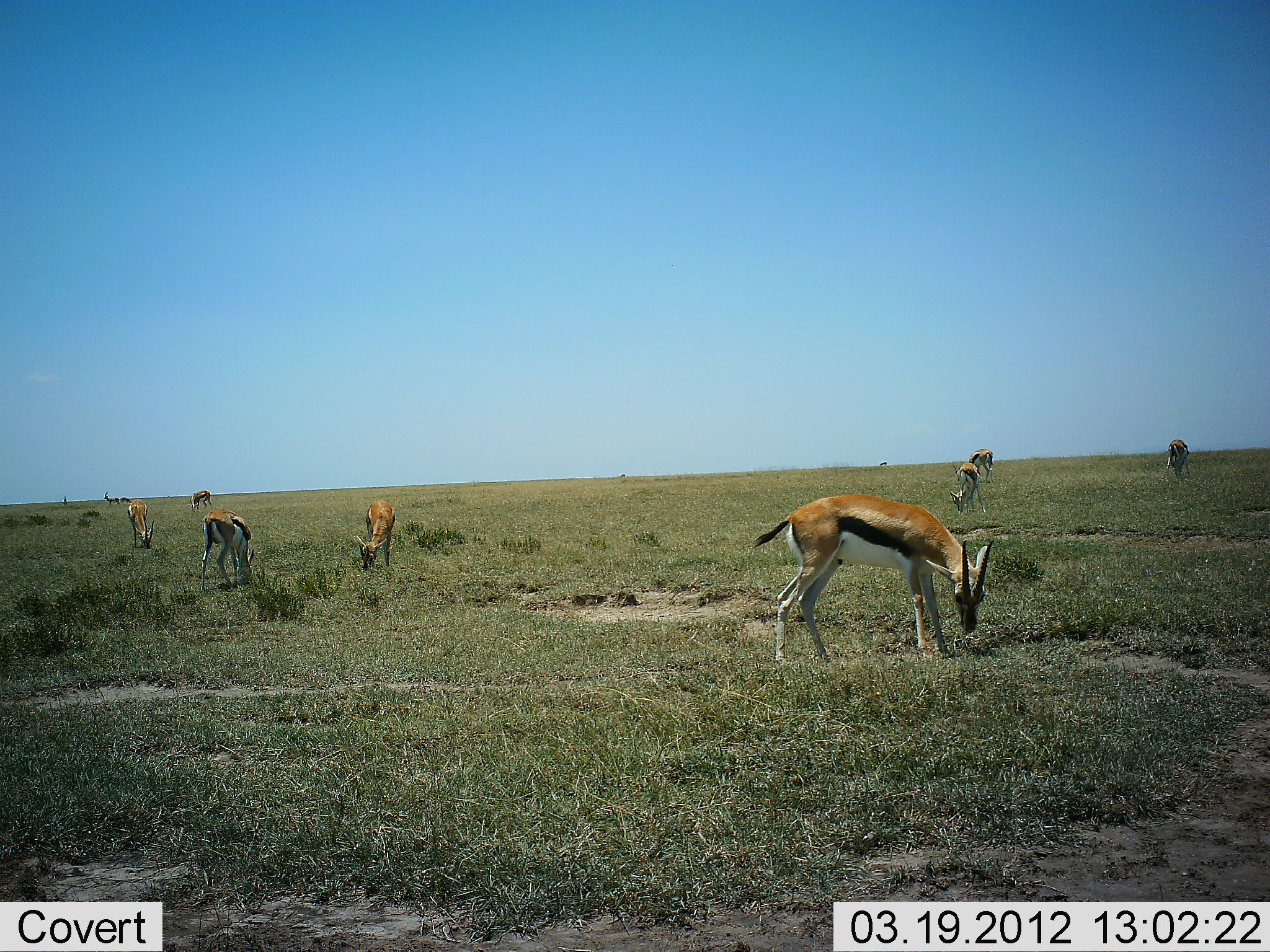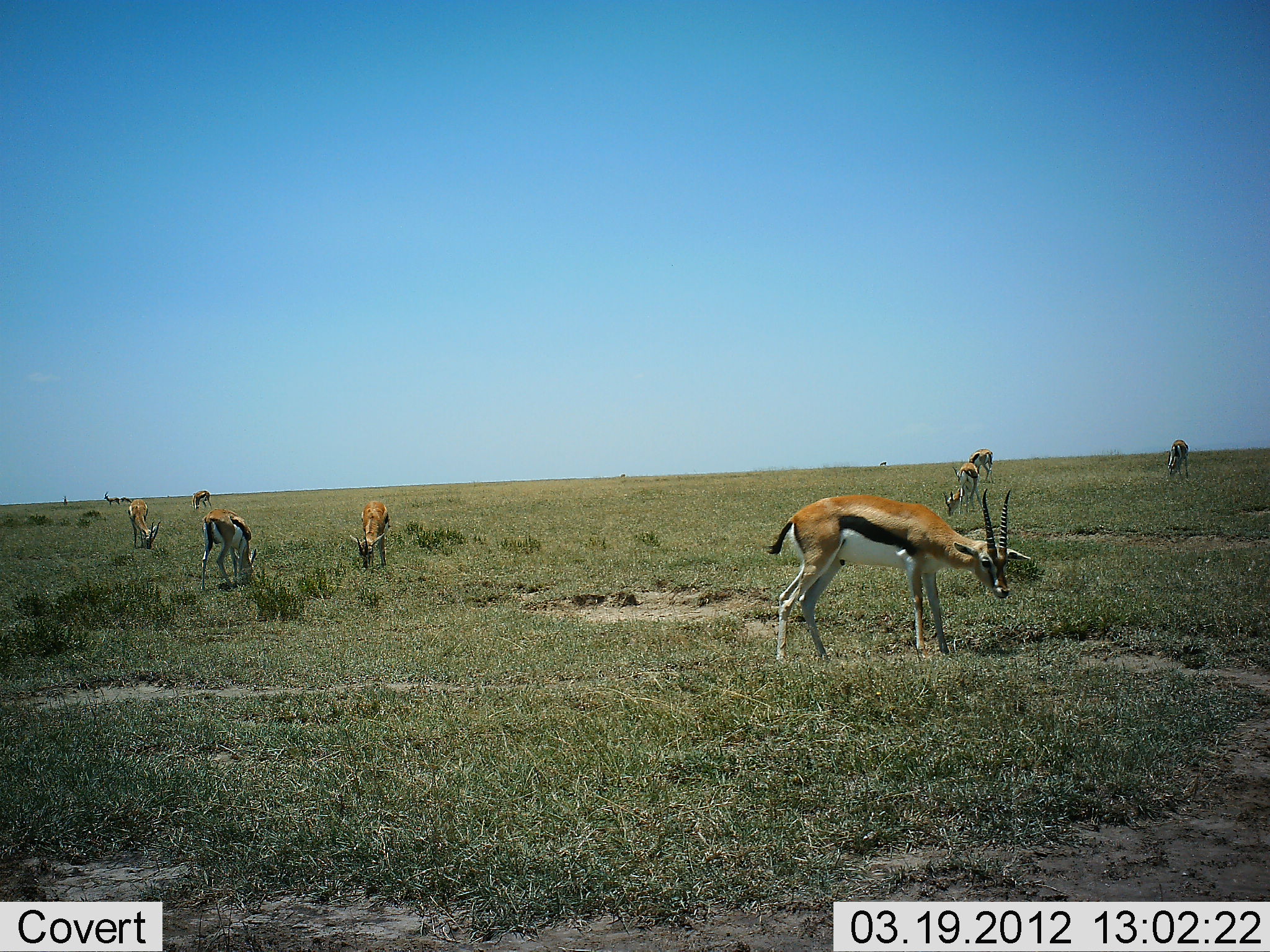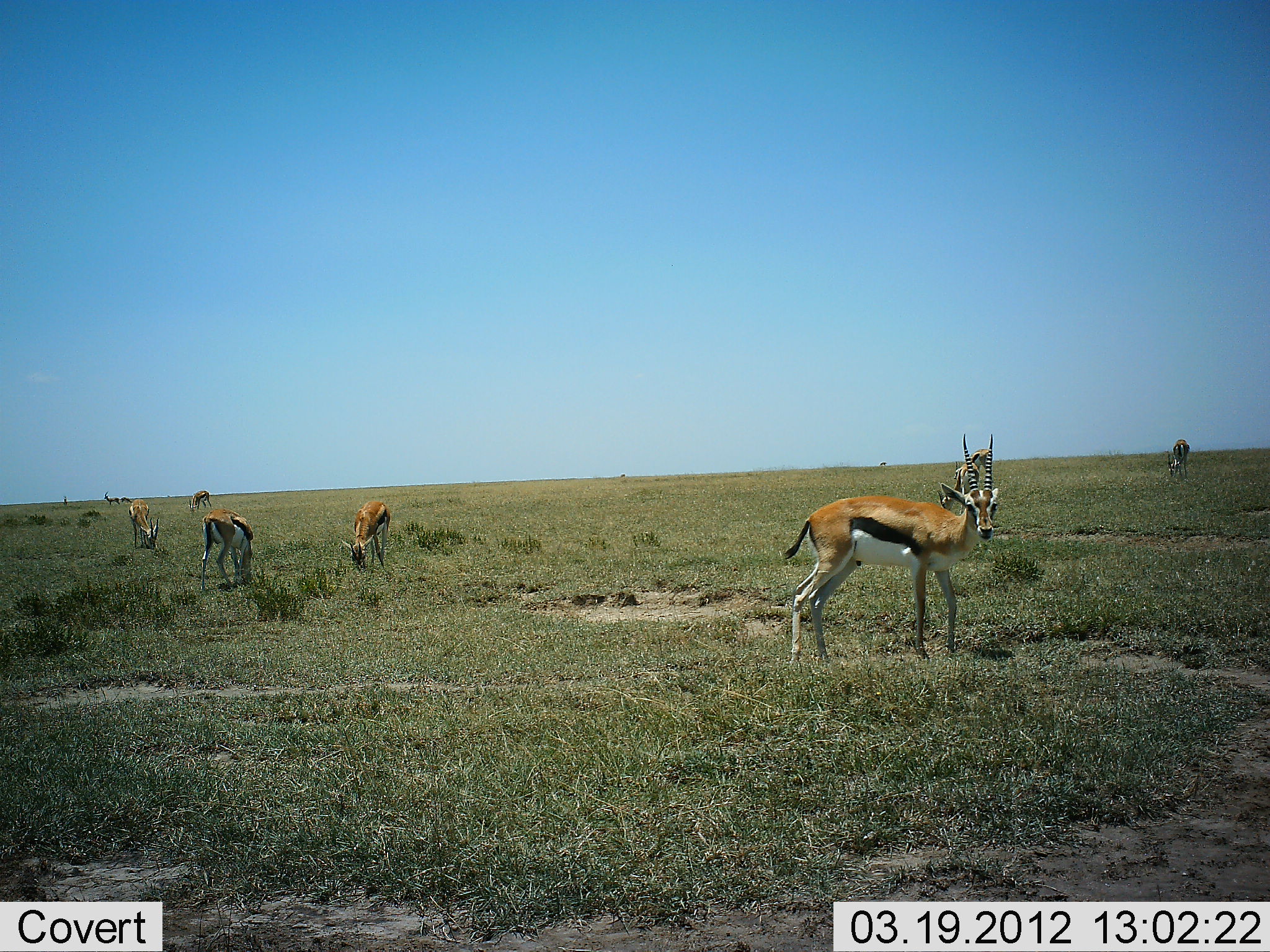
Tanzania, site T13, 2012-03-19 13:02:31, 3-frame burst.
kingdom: Animalia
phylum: Chordata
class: Mammalia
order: Artiodactyla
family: Bovidae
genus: Eudorcas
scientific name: Eudorcas thomsonii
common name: thomson's gazelle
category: gazellethomsons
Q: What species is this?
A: Gazellethomsons (thomson's gazelle) (Eudorcas thomsonii).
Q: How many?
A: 10.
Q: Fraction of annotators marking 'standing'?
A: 50%.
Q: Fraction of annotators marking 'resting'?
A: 0%.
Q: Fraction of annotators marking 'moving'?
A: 17%.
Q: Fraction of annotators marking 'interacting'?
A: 0%.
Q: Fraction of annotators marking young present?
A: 0%.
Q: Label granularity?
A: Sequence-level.